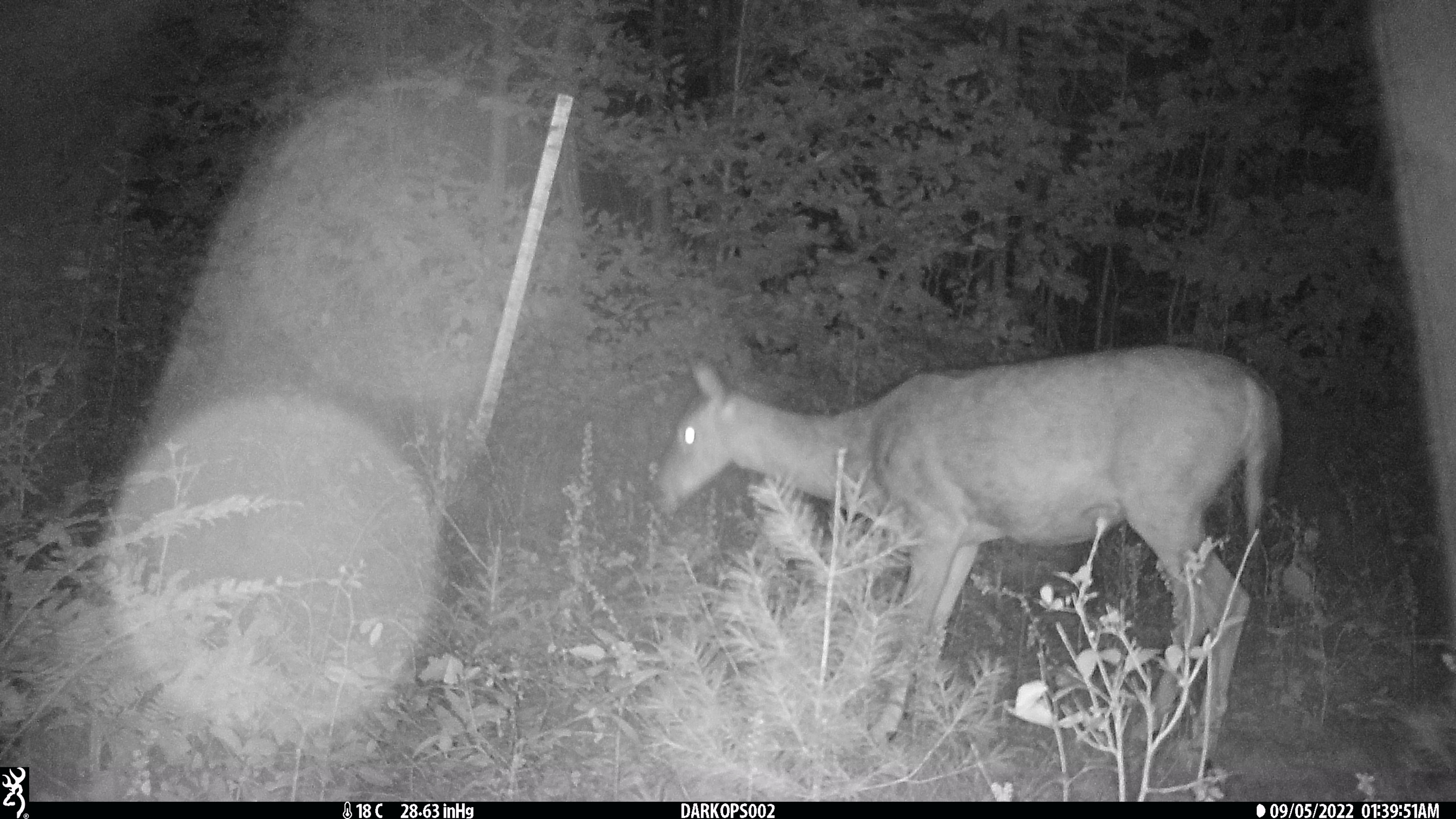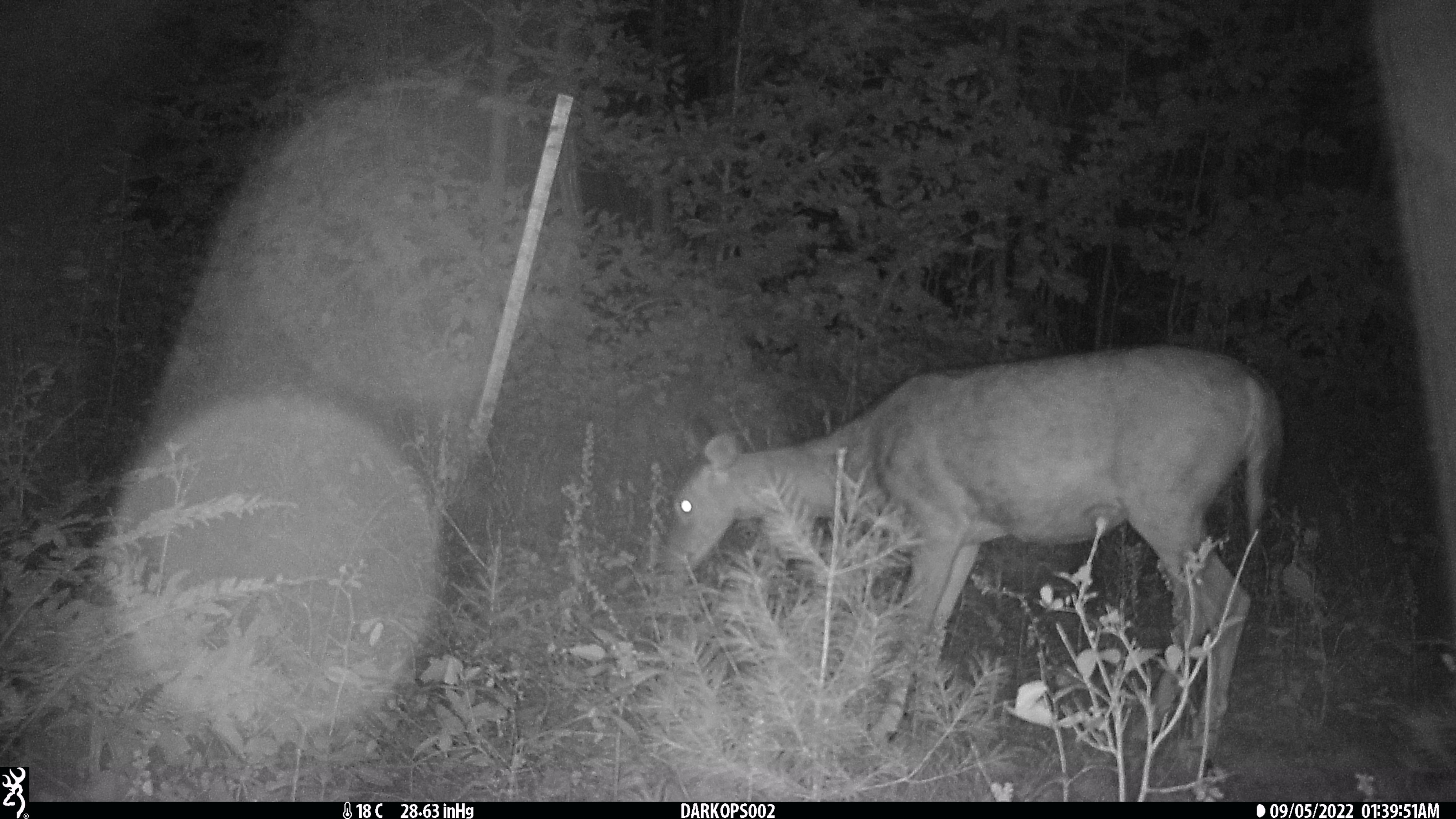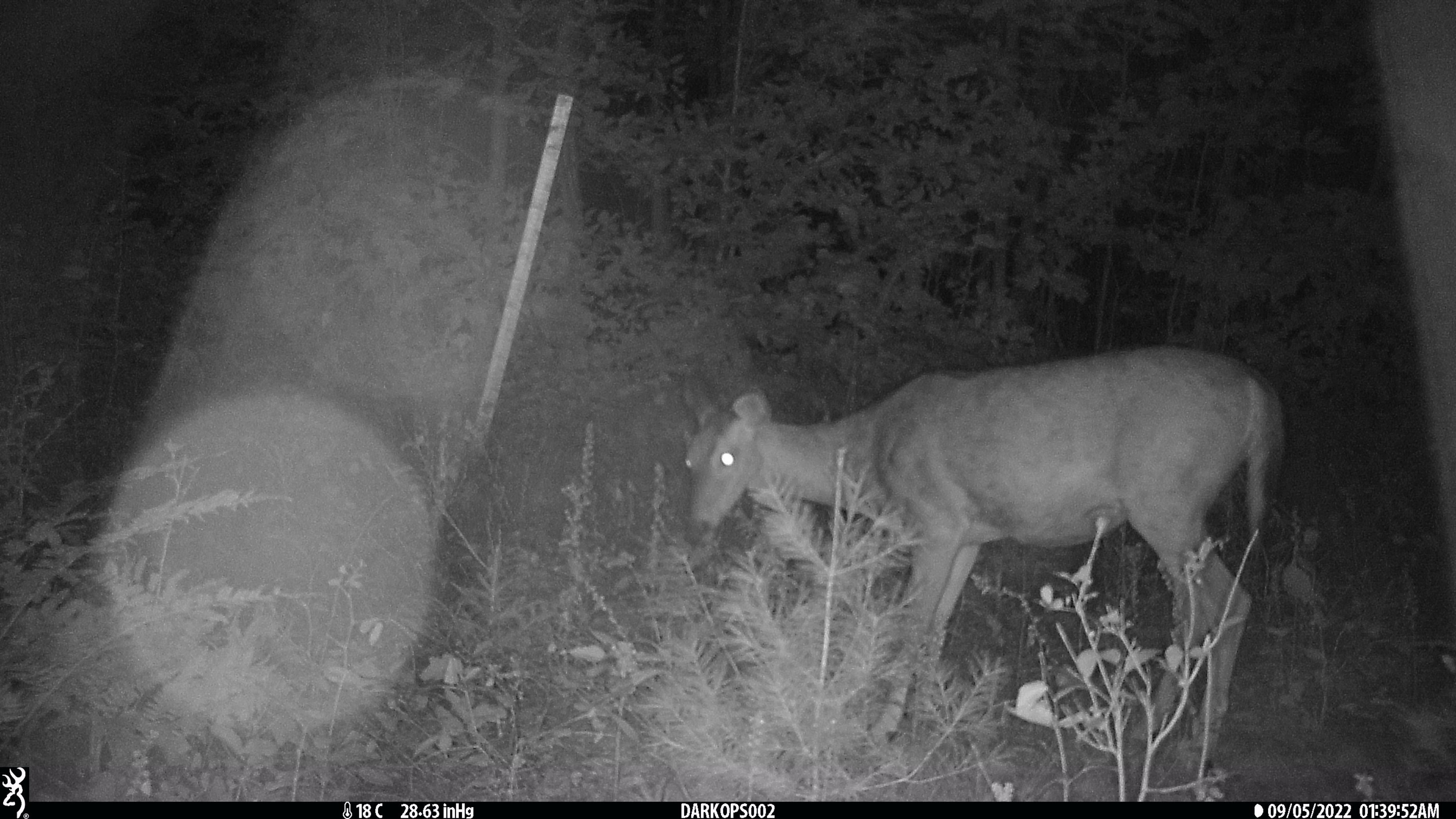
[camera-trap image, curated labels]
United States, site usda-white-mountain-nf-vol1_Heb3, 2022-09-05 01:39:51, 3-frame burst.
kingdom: Animalia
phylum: Chordata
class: Mammalia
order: Artiodactyla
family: Cervidae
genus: Odocoileus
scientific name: Odocoileus virginianus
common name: white-tailed deer